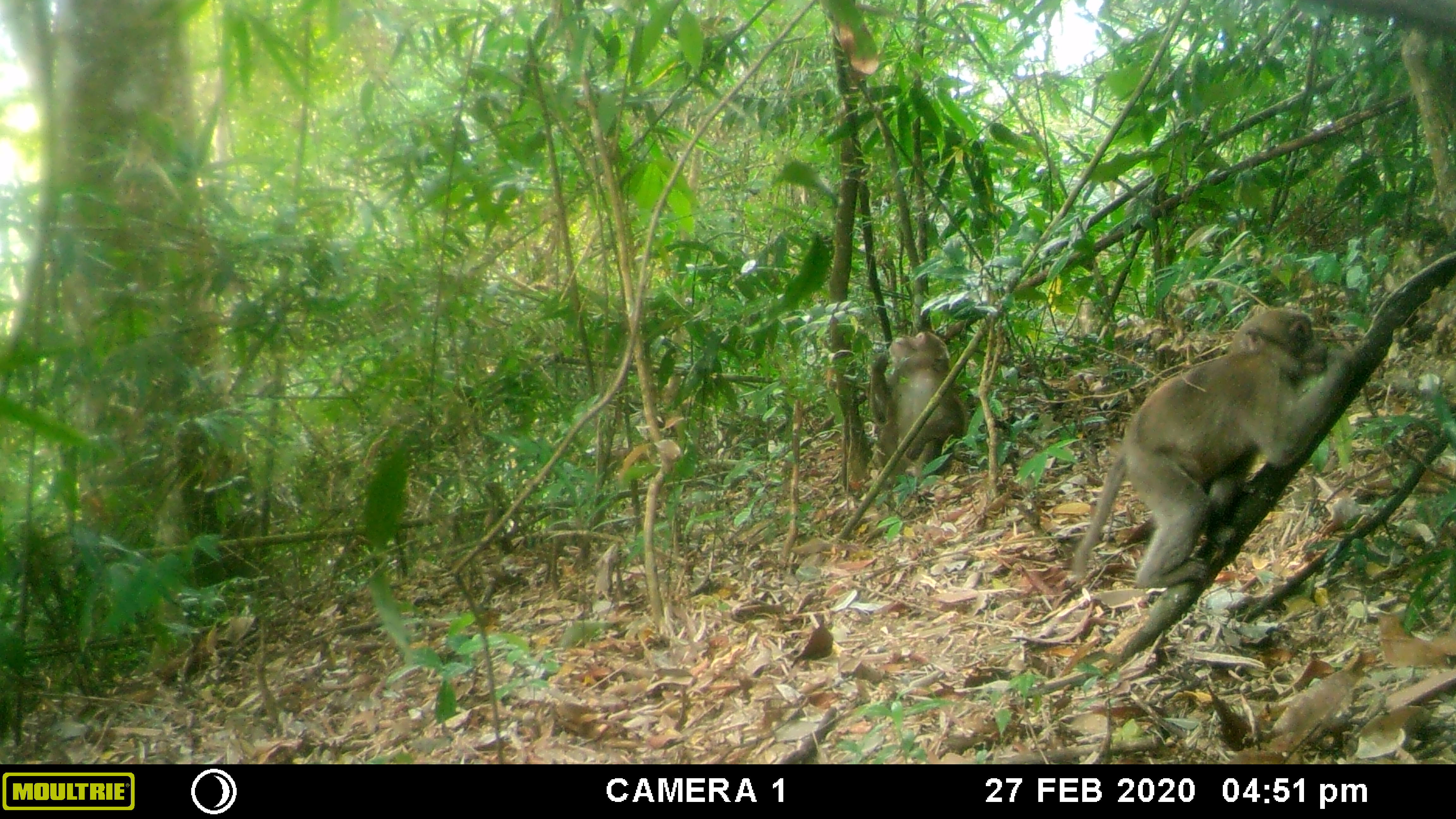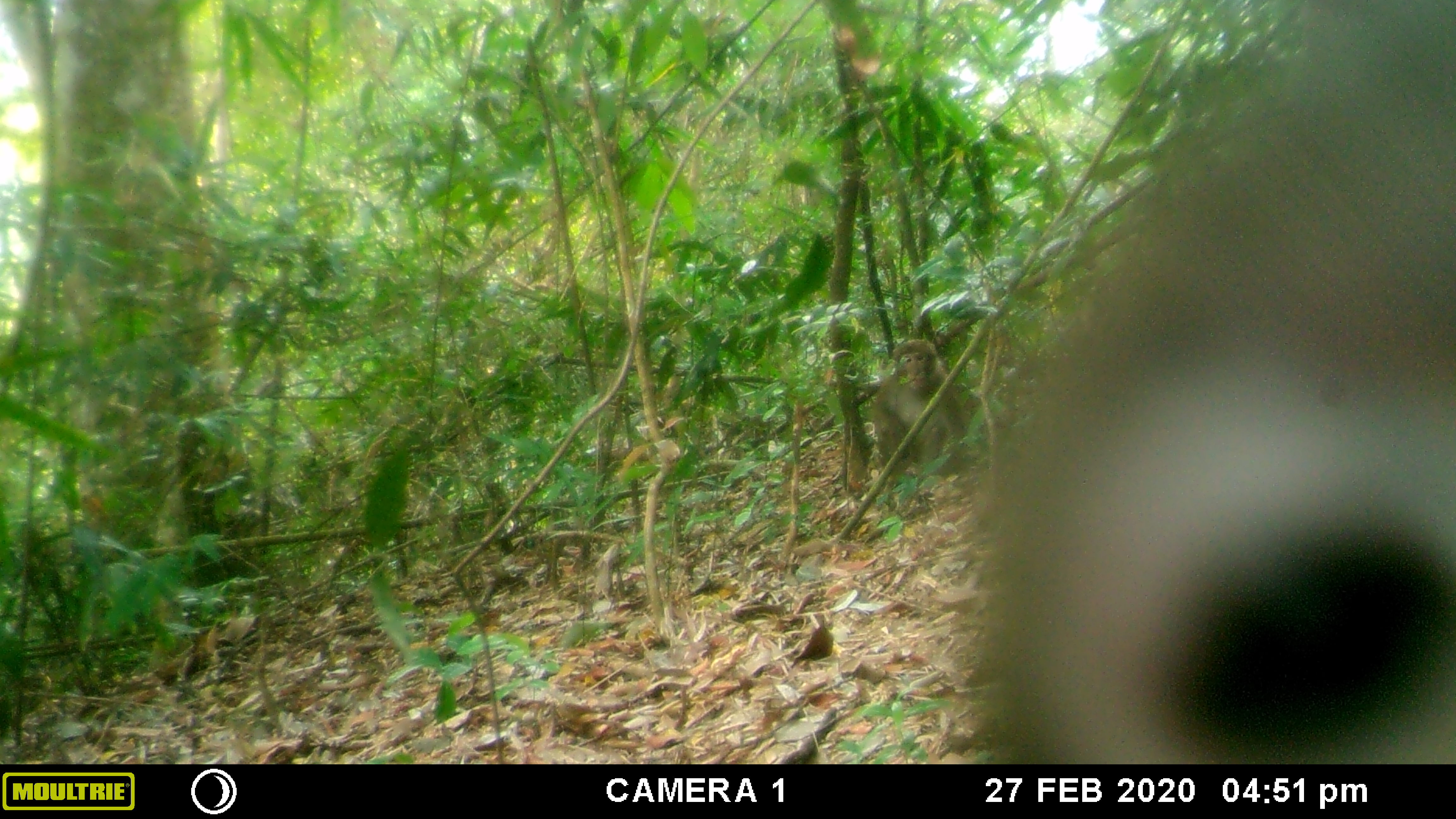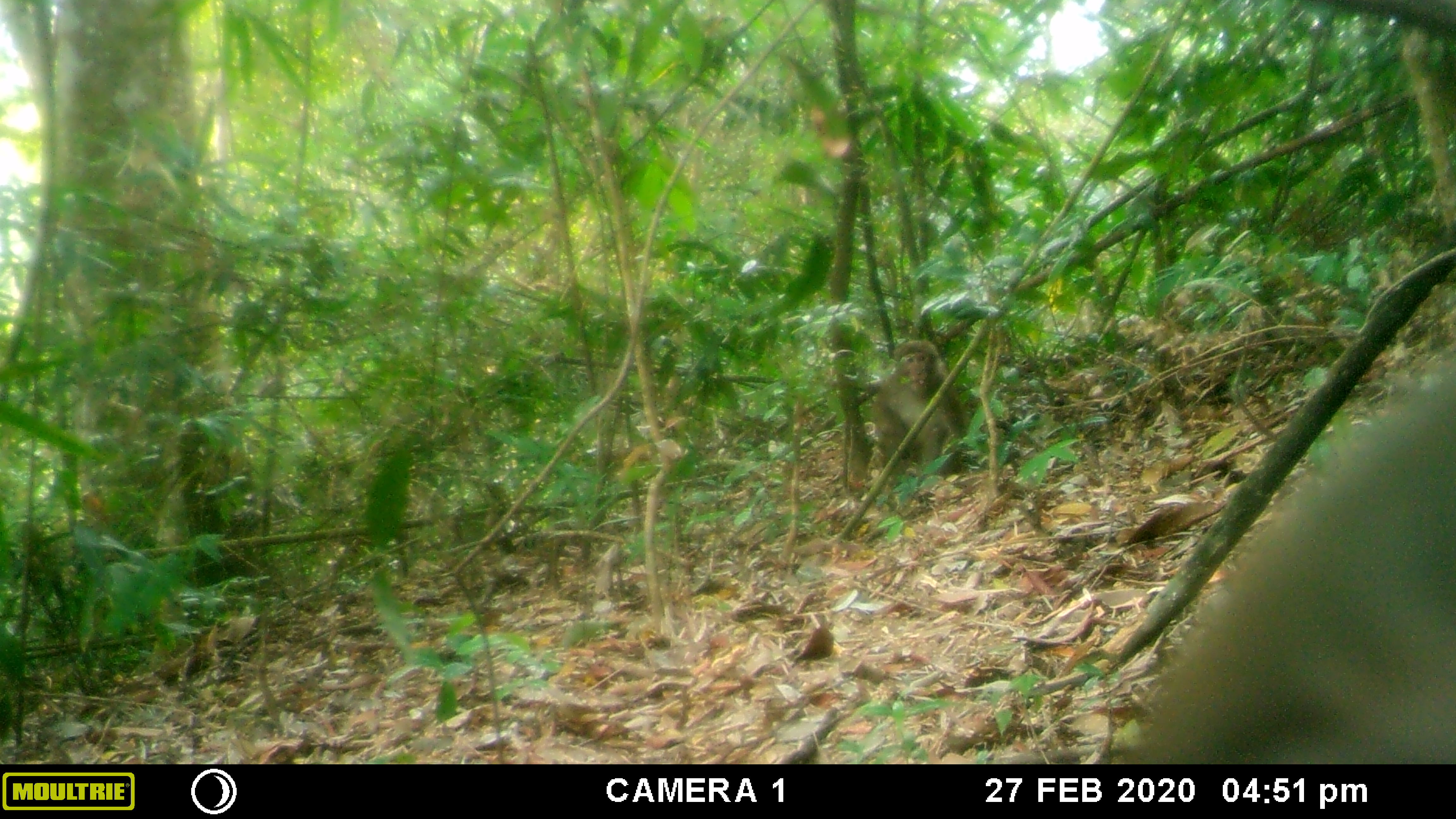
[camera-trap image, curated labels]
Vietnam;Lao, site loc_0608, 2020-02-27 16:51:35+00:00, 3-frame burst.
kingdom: Animalia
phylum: Chordata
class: Mammalia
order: Primates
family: Cercopithecidae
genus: Macaca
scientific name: Macaca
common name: macaques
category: assam or rhesus macaque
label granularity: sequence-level